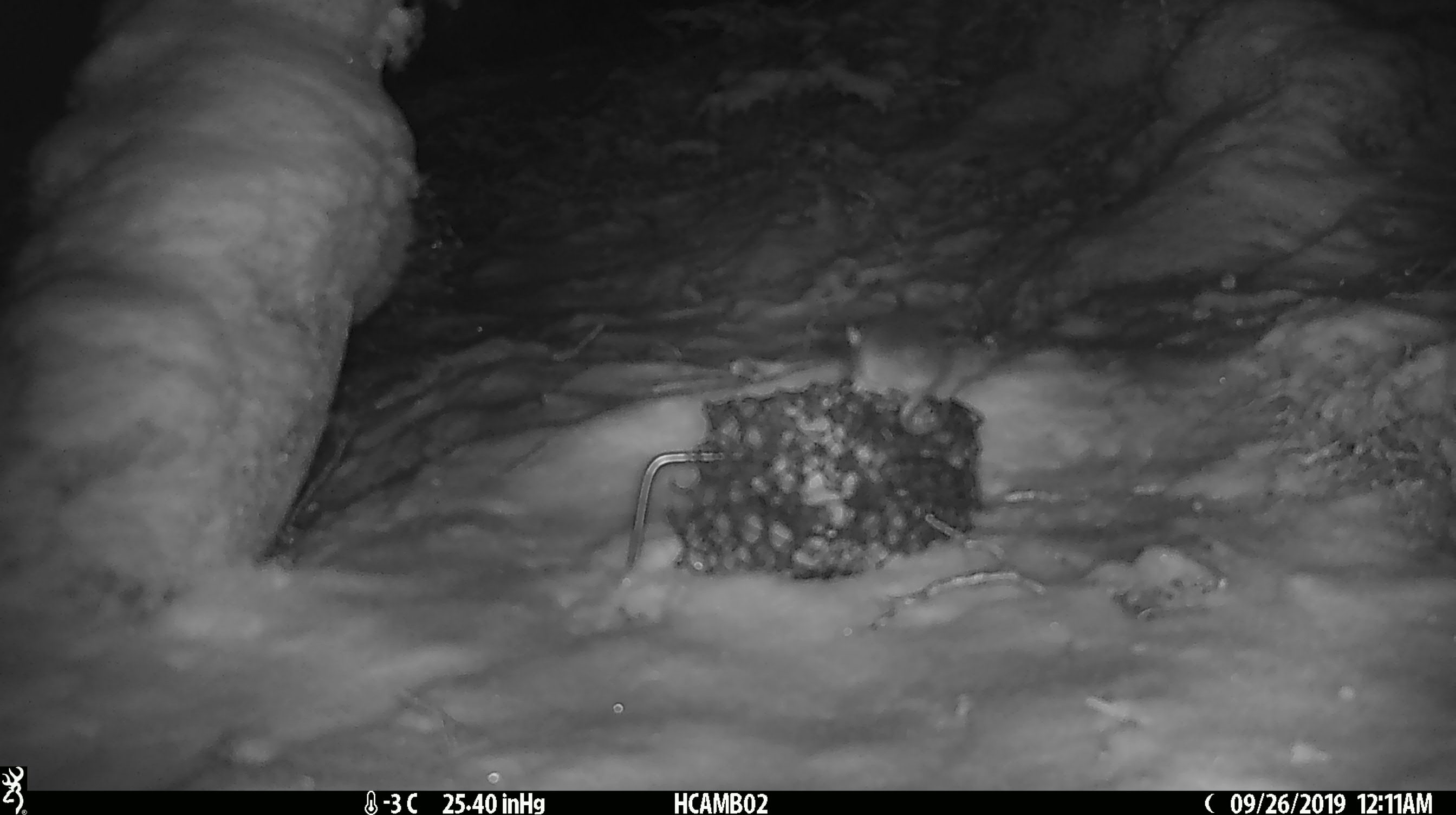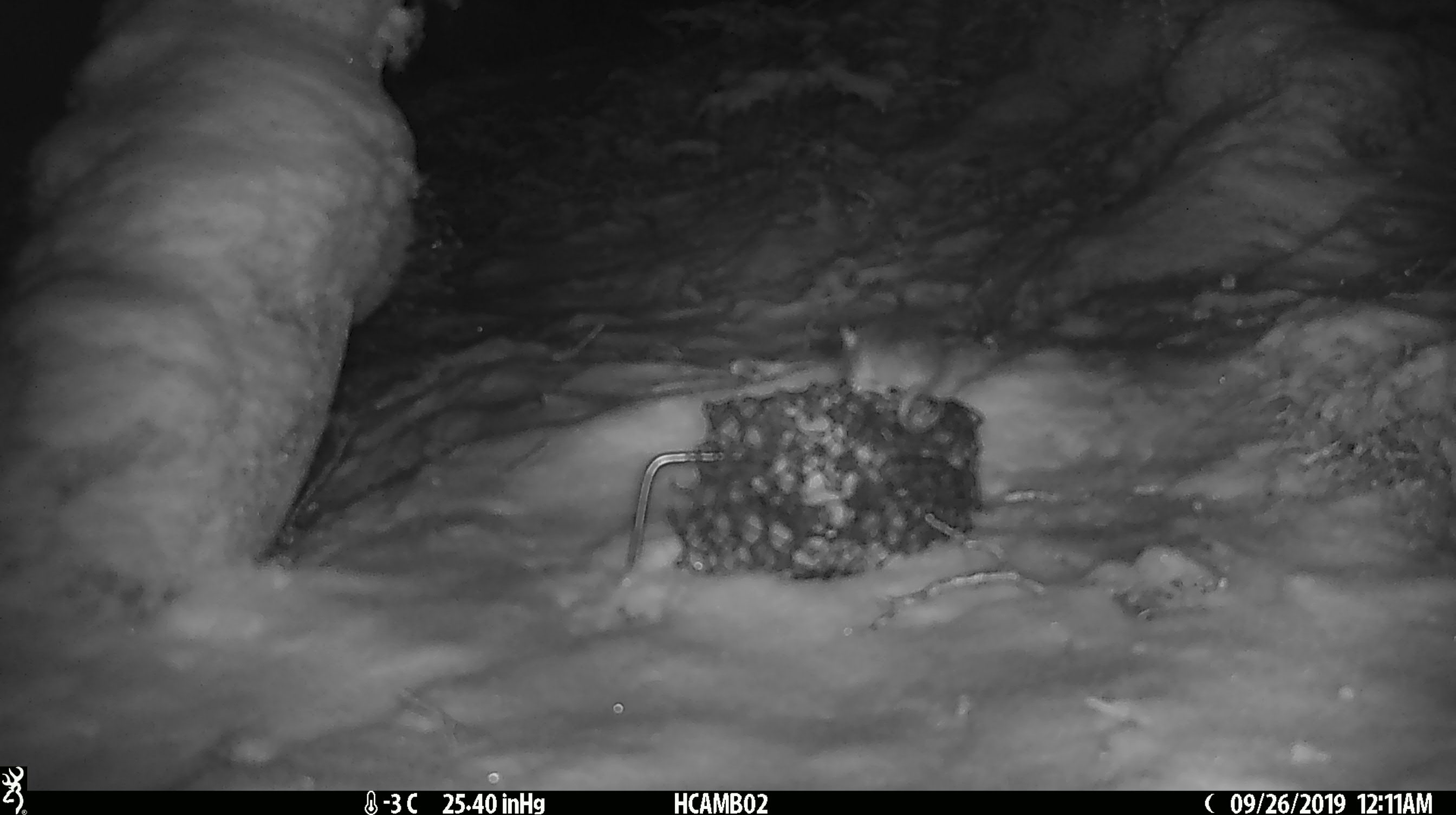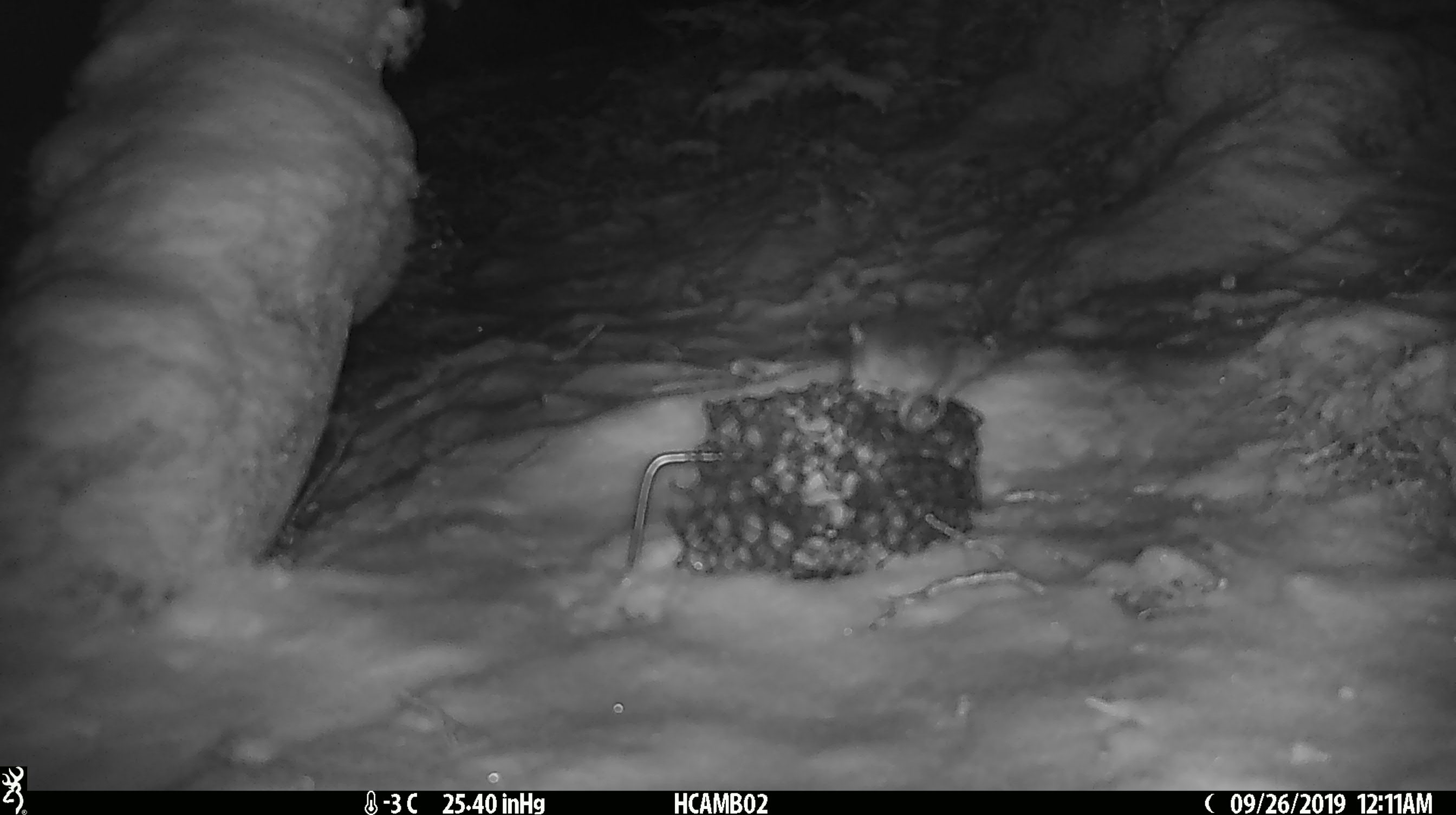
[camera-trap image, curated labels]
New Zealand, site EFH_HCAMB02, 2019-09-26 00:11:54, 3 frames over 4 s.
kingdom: Animalia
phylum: Chordata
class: Mammalia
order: Rodentia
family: Muridae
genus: Mus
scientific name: Mus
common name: mouse